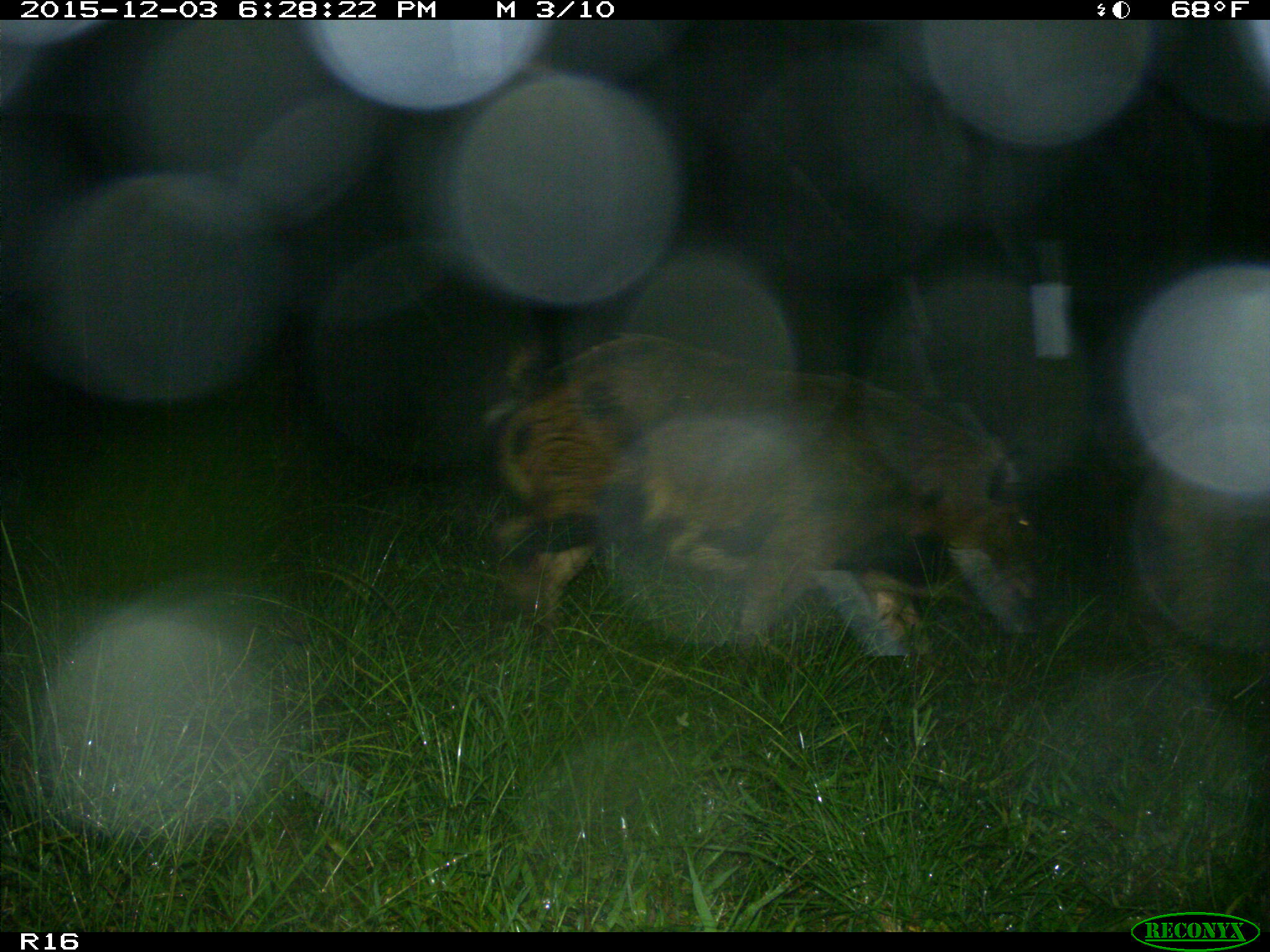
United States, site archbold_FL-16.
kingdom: Animalia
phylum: Chordata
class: Mammalia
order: Artiodactyla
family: Suidae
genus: Sus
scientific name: Sus scrofa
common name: wild boar